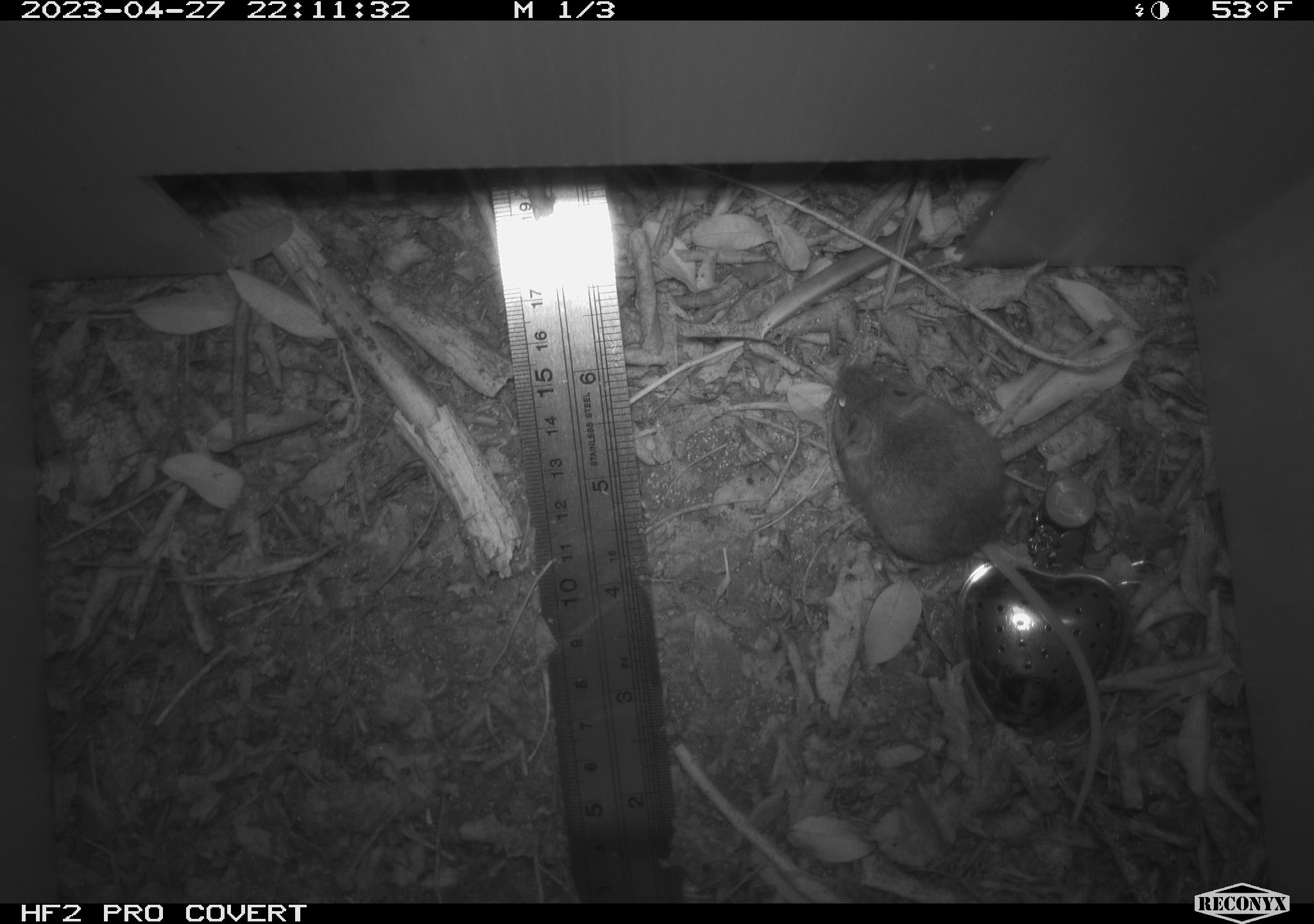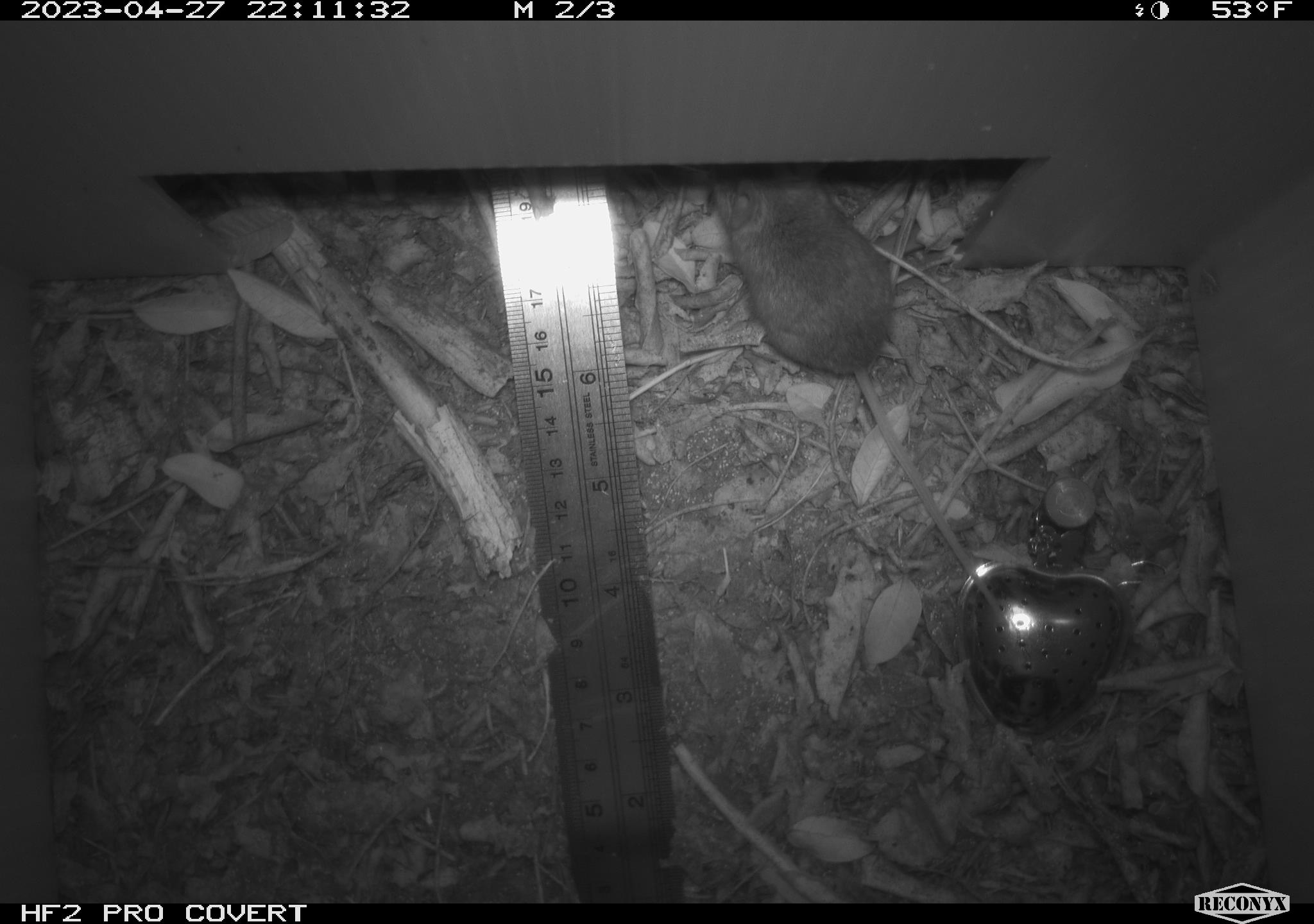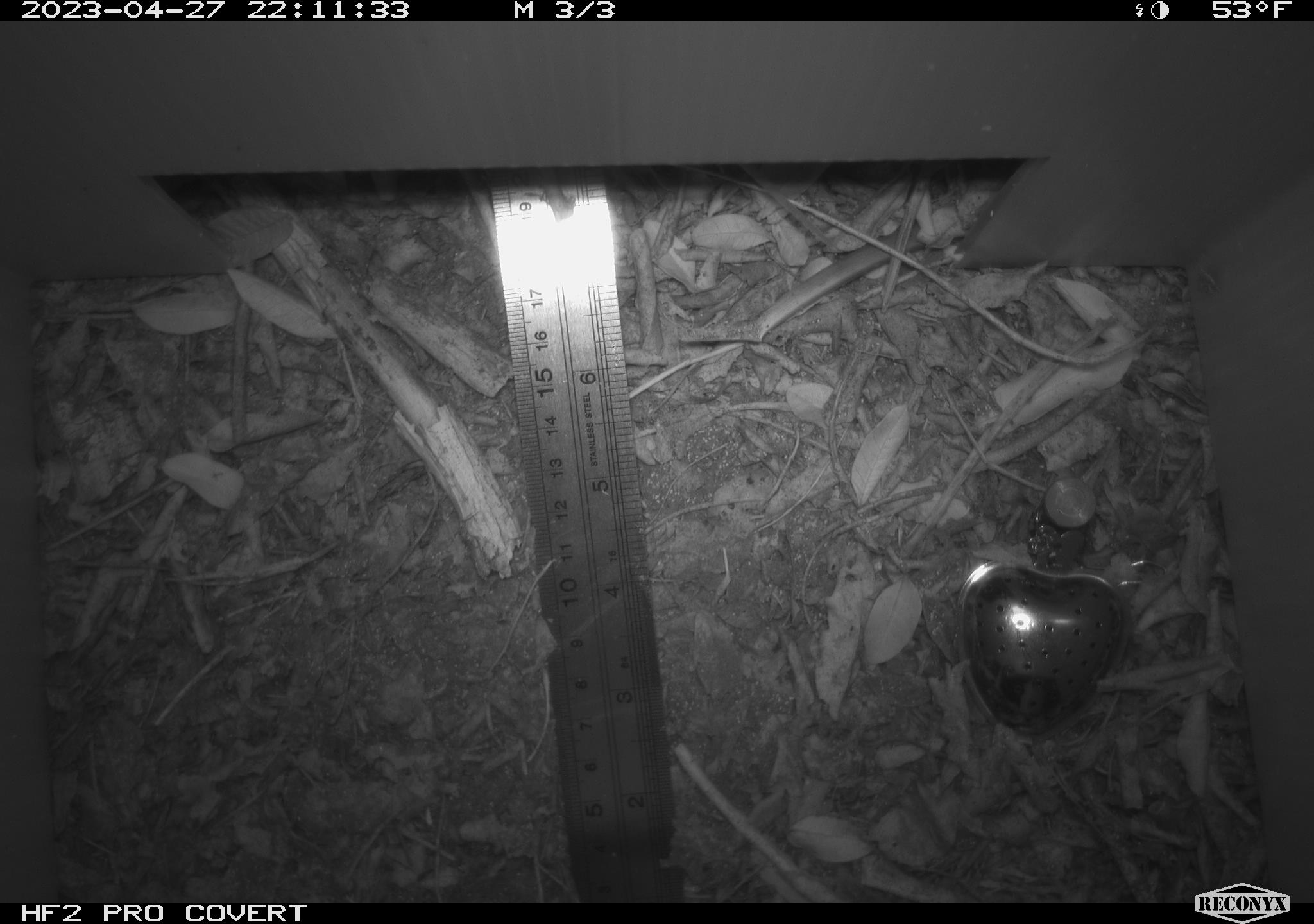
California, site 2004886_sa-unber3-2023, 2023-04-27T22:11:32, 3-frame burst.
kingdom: Animalia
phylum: Chordata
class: Mammalia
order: Rodentia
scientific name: Rodentia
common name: mouse species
Mouse species (Rodentia).